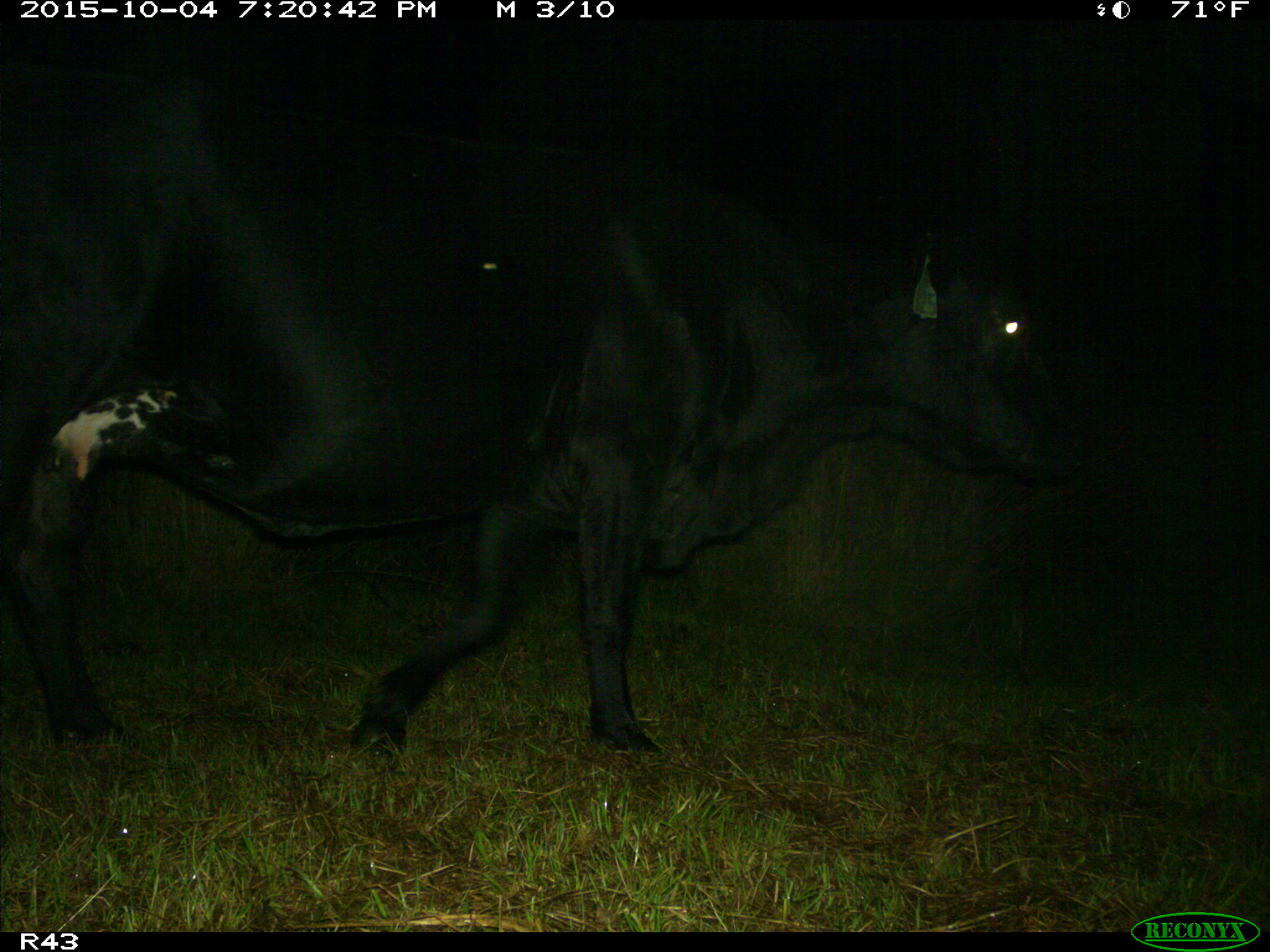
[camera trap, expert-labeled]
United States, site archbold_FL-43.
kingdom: Animalia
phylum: Chordata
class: Mammalia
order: Artiodactyla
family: Bovidae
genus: Bos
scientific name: Bos taurus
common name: domestic cow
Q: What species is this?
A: Bos taurus (domestic cow).